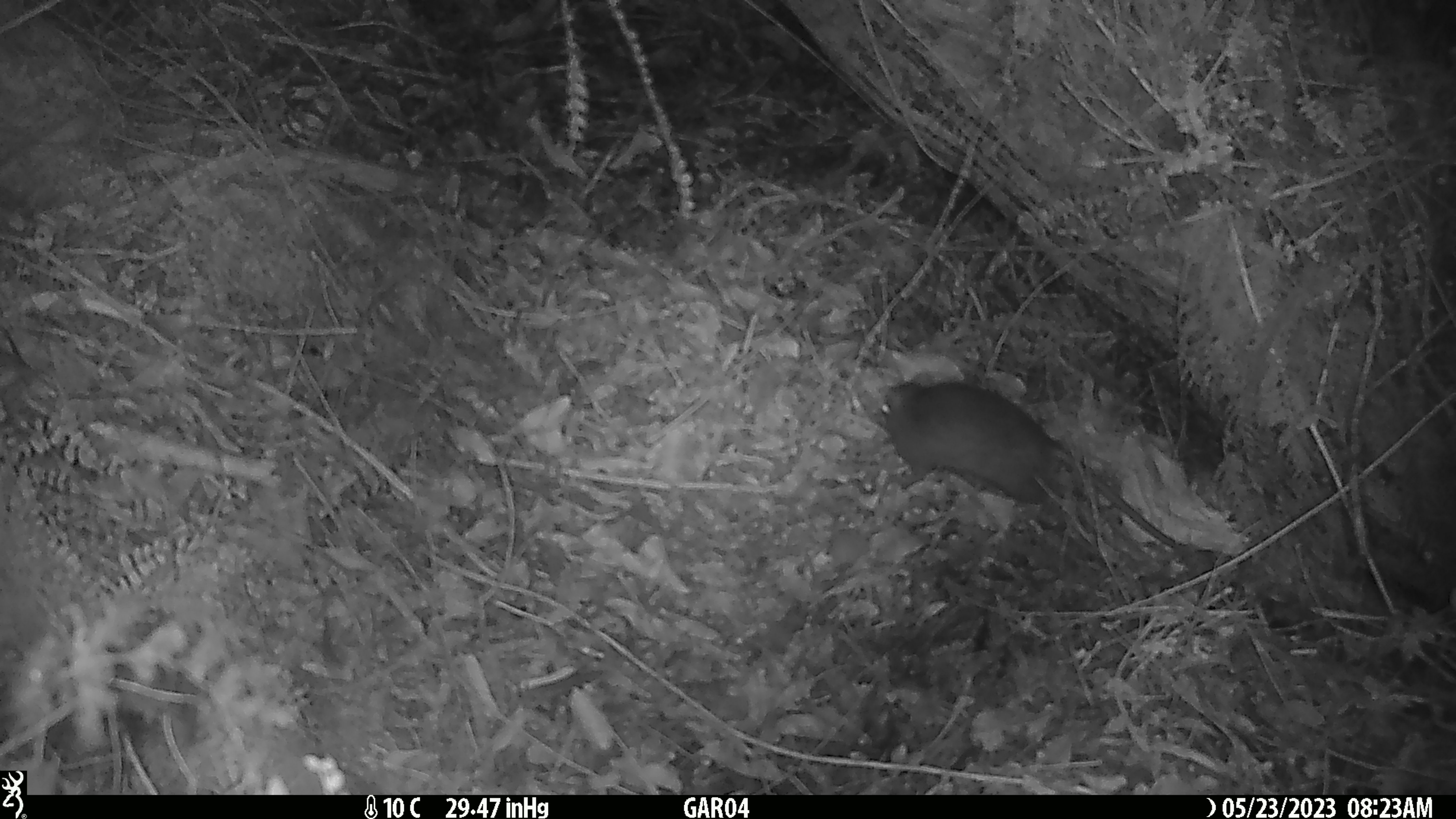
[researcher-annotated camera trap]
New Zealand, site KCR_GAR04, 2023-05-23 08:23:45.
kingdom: Animalia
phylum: Chordata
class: Mammalia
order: Rodentia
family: Muridae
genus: Rattus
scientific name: Rattus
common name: rat